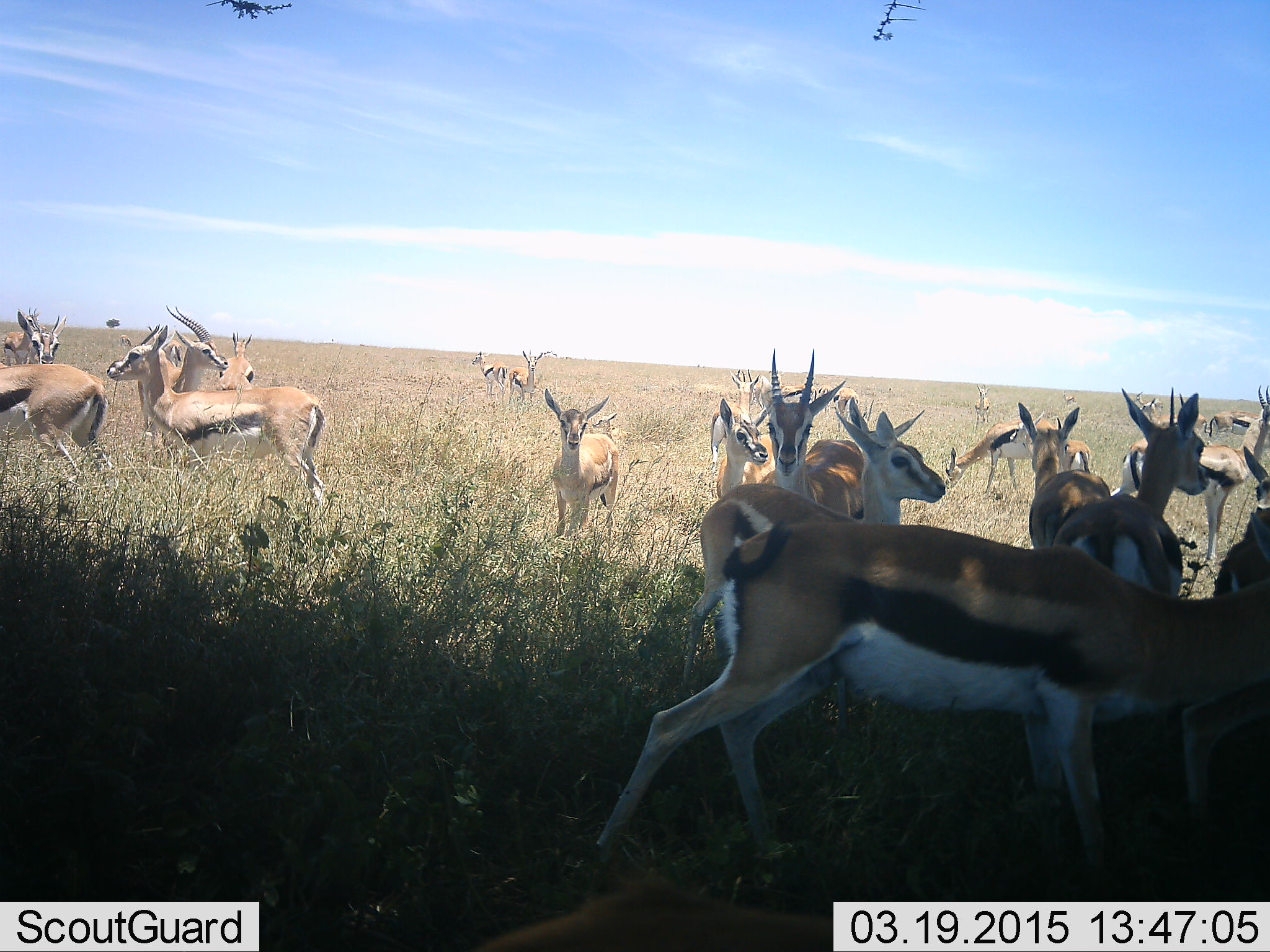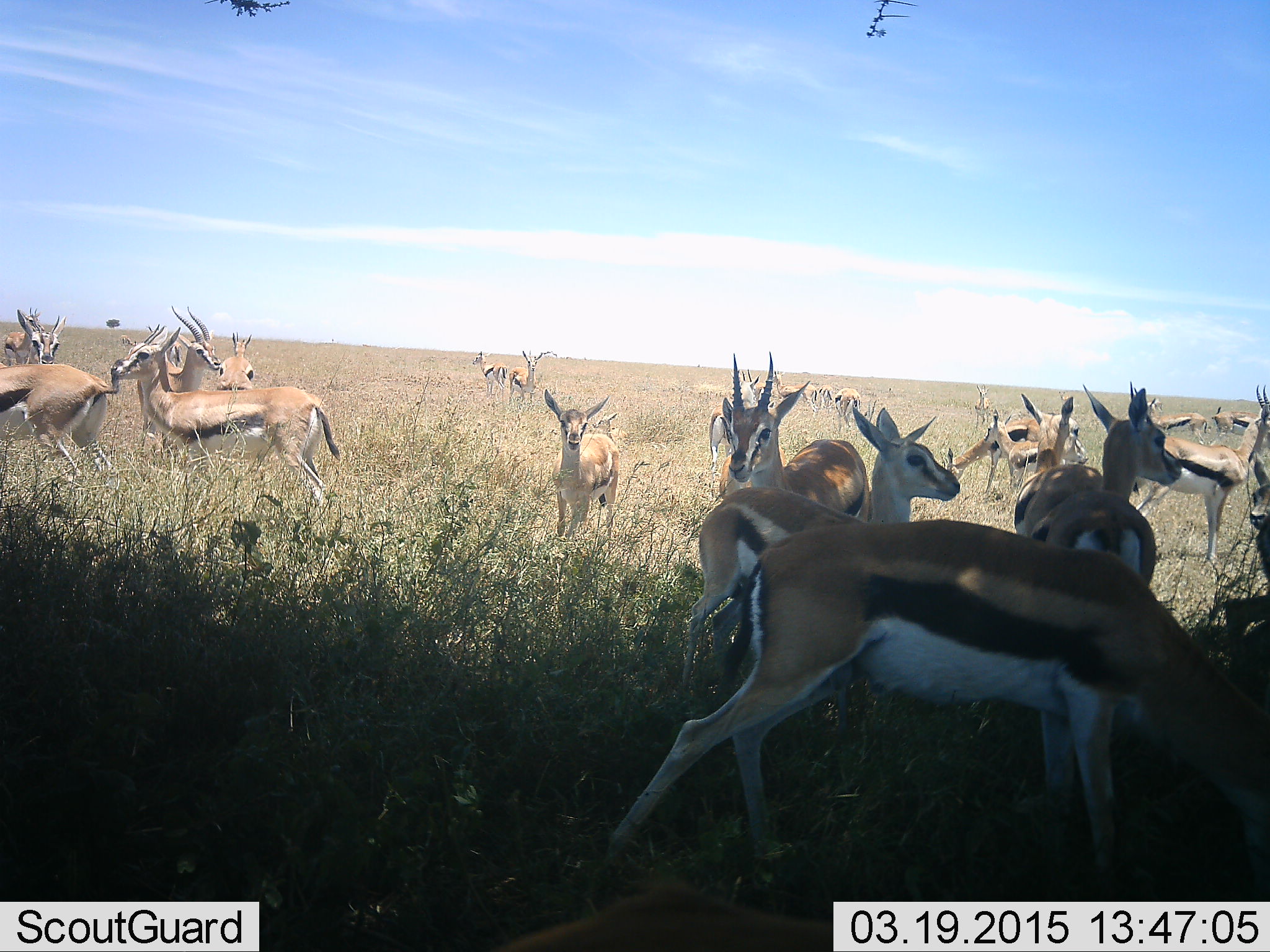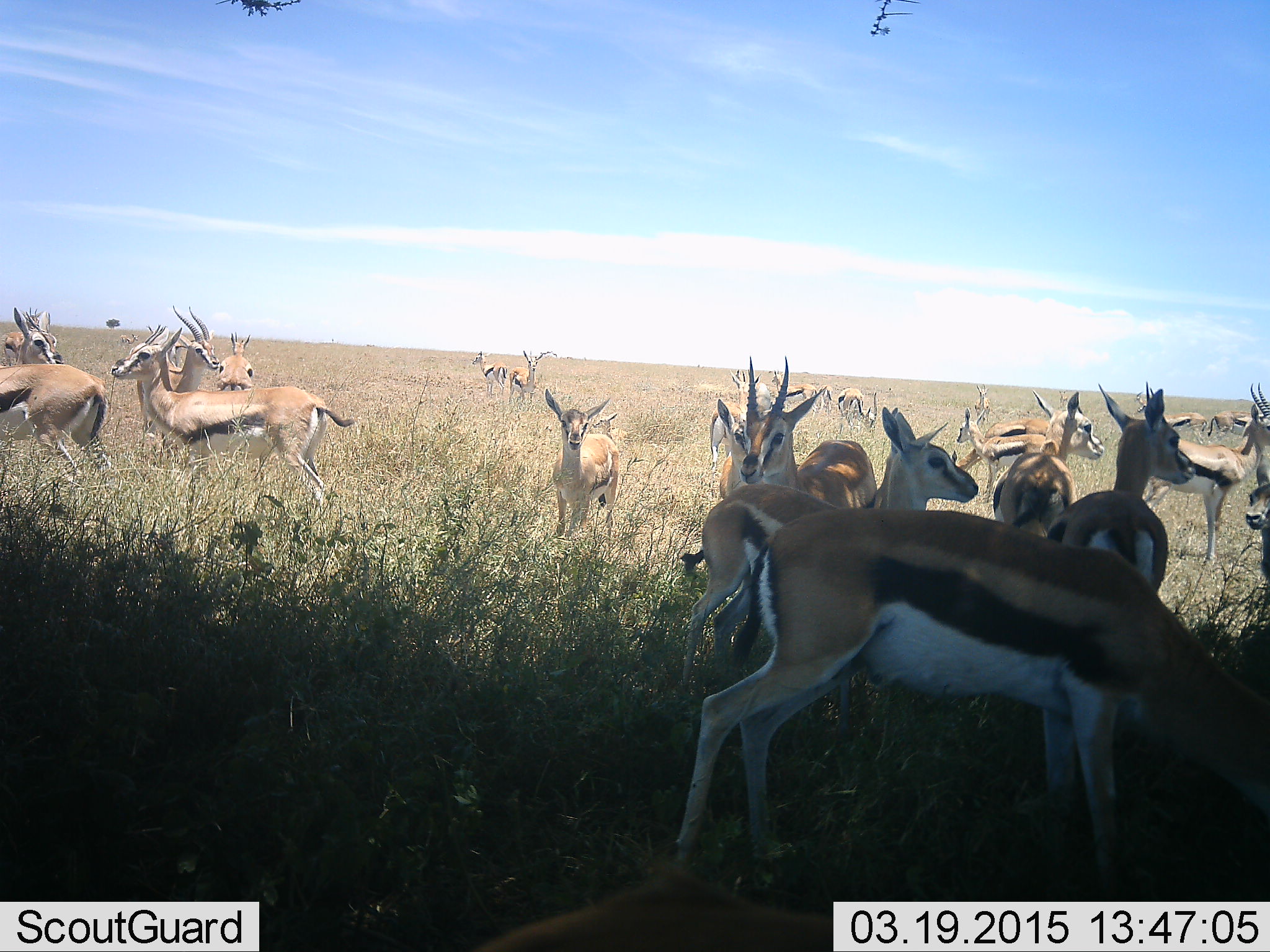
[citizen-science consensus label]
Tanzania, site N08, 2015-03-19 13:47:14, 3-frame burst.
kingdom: Animalia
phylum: Chordata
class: Mammalia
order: Artiodactyla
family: Bovidae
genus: Eudorcas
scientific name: Eudorcas thomsonii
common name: thomson's gazelle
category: gazellethomsons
Gazellethomsons (thomson's gazelle) (Eudorcas thomsonii), count 11-50. Behavior (volunteer vote fractions): standing 90%, resting 10%, moving 50%, interacting 20%. Young present (vote fraction): 10%. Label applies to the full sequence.